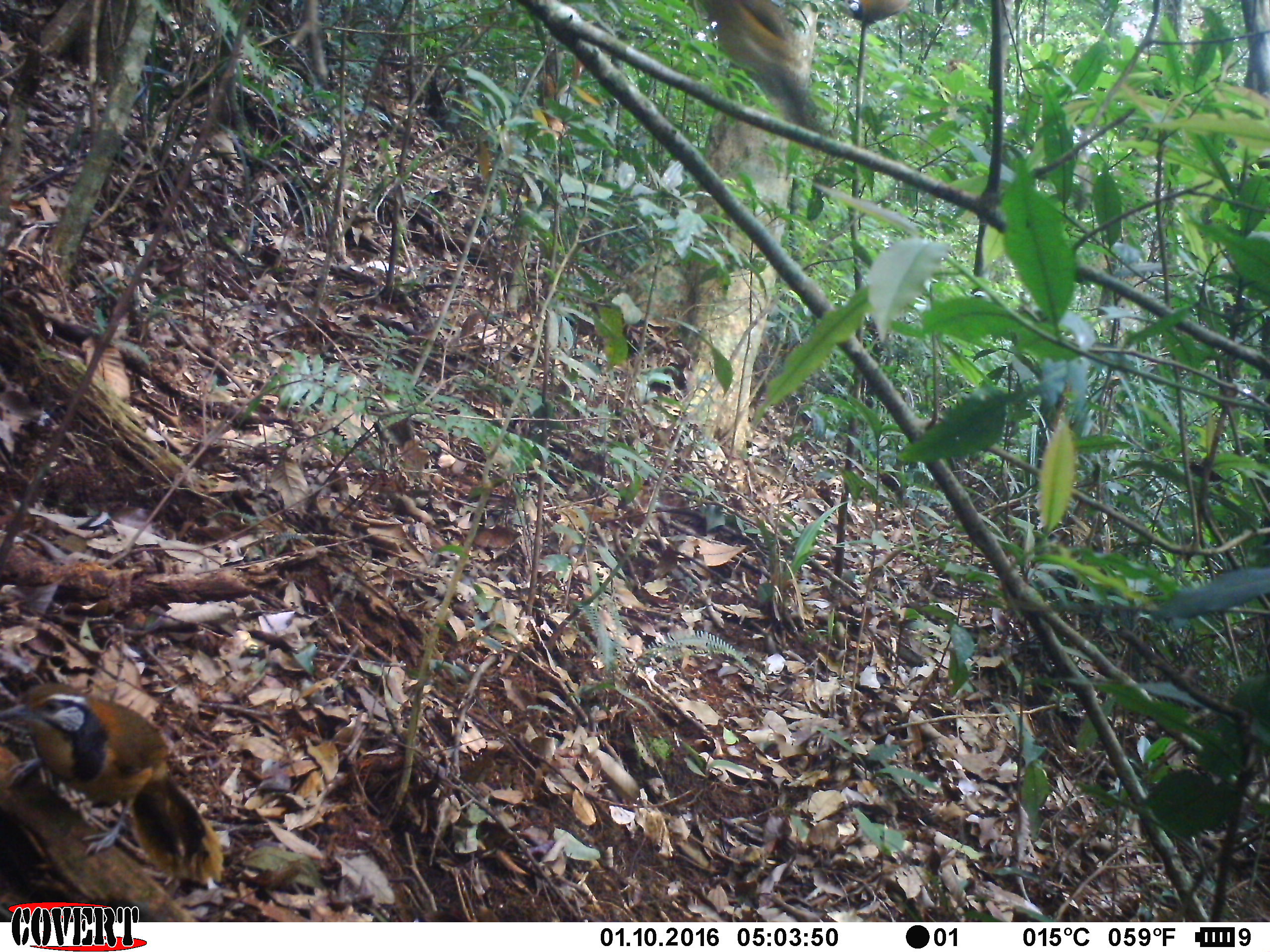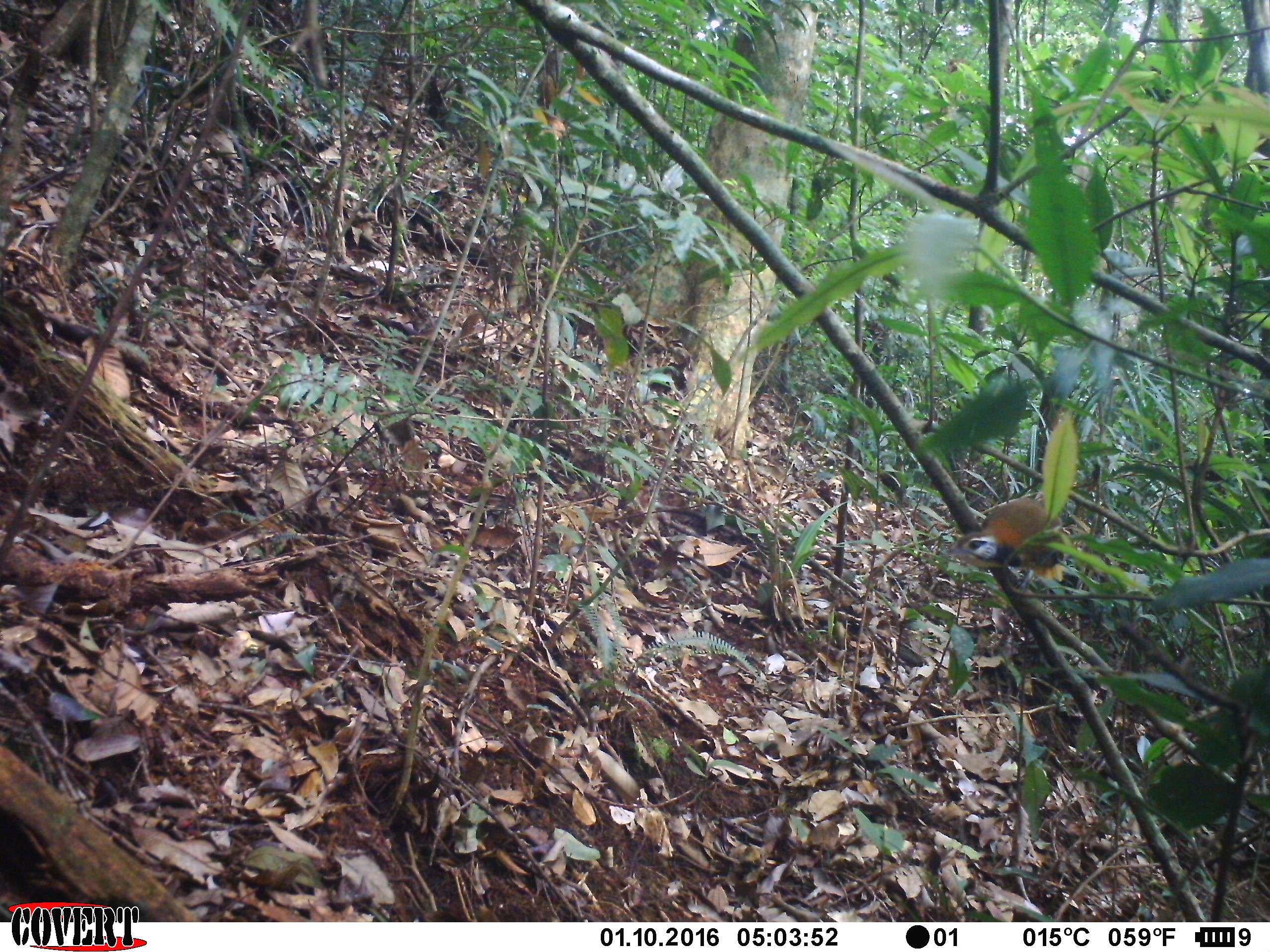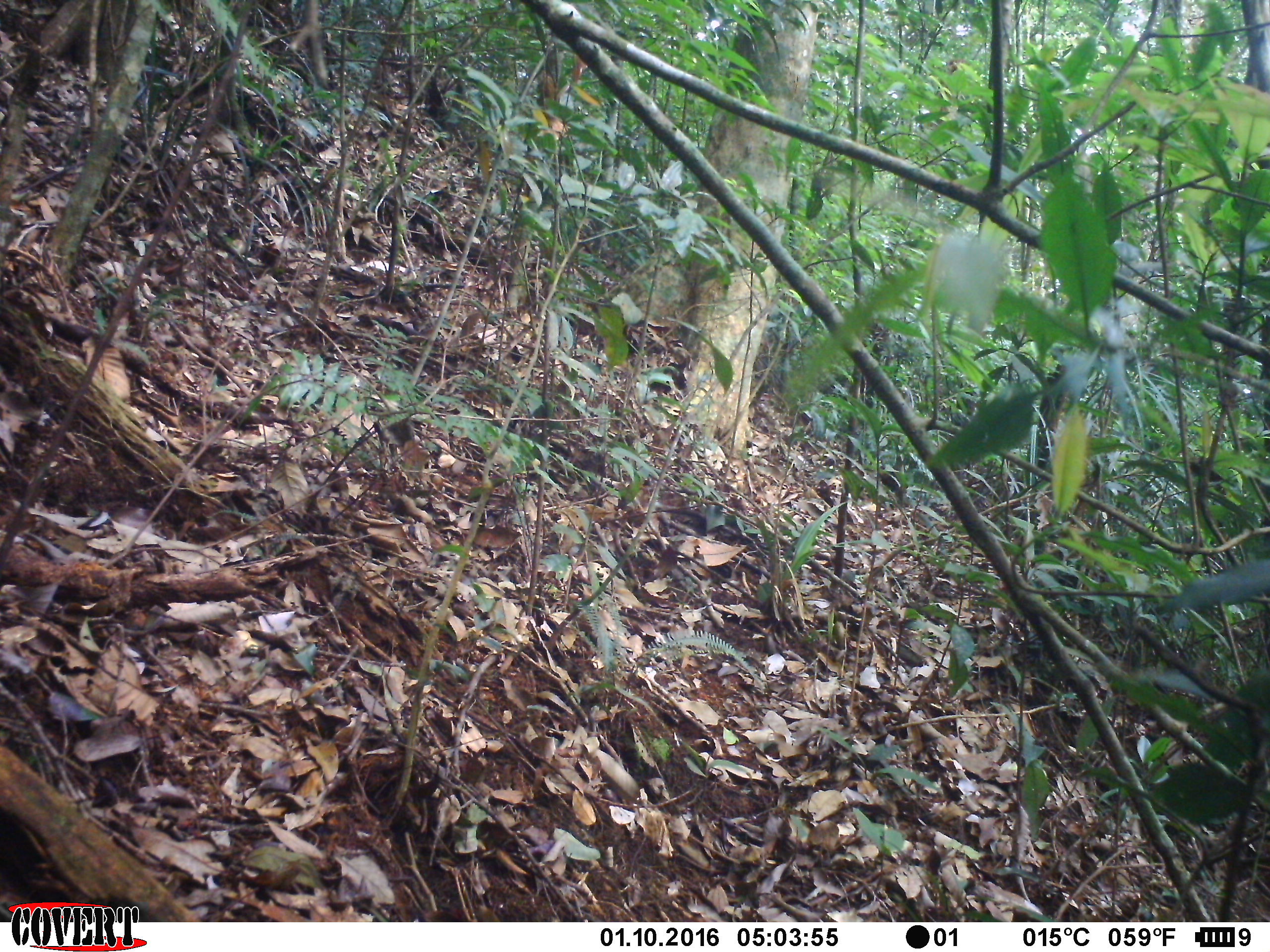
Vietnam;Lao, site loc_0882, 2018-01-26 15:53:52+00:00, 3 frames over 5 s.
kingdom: Animalia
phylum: Chordata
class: Aves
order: Passeriformes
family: Leiothrichidae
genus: Pterorhinus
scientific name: Pterorhinus pectoralis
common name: necklaced laughingthrush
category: necklaced laughingthrush sp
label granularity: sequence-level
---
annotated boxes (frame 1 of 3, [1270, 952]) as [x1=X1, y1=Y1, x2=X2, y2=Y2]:
necklaced laughingthrush sp: [x1=0, y1=680, x2=224, y2=887]; [x1=700, y1=0, x2=824, y2=130]; [x1=842, y1=0, x2=911, y2=26]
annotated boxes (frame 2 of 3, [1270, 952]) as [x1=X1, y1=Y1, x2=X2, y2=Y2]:
necklaced laughingthrush sp: [x1=943, y1=497, x2=1067, y2=602]